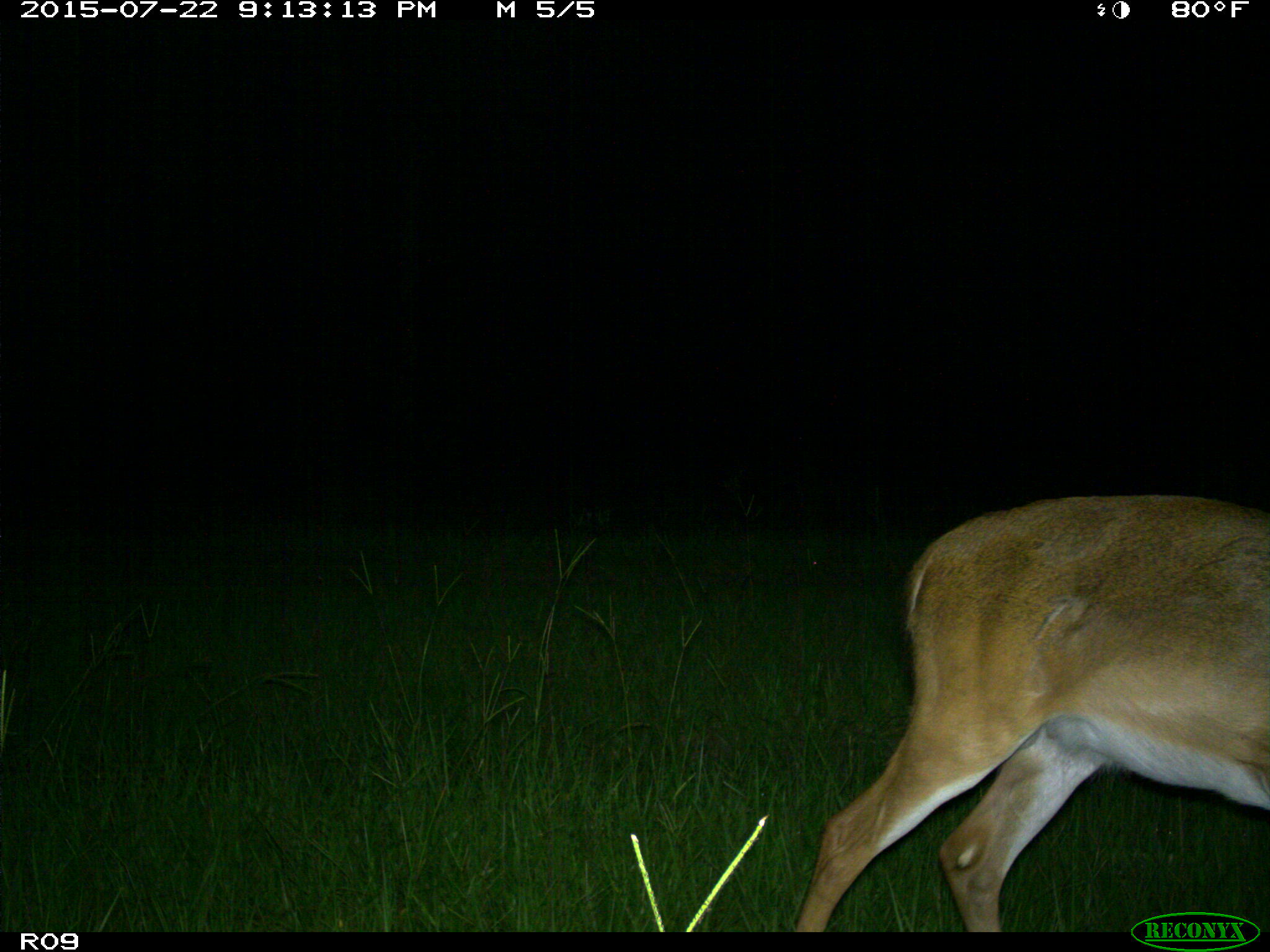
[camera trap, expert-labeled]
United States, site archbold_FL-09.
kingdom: Animalia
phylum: Chordata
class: Mammalia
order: Artiodactyla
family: Cervidae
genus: Odocoileus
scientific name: Odocoileus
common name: deer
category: unidentified deer